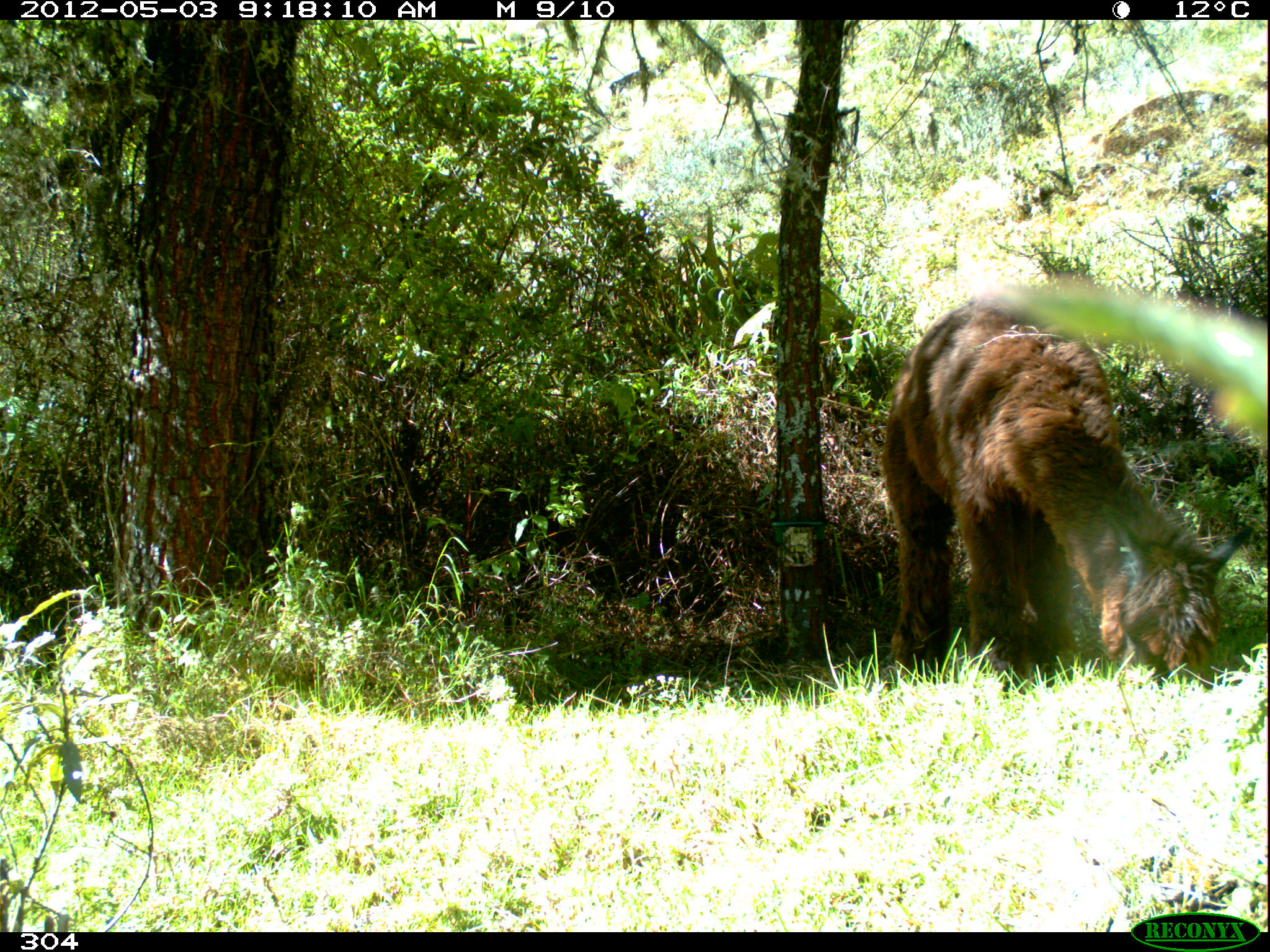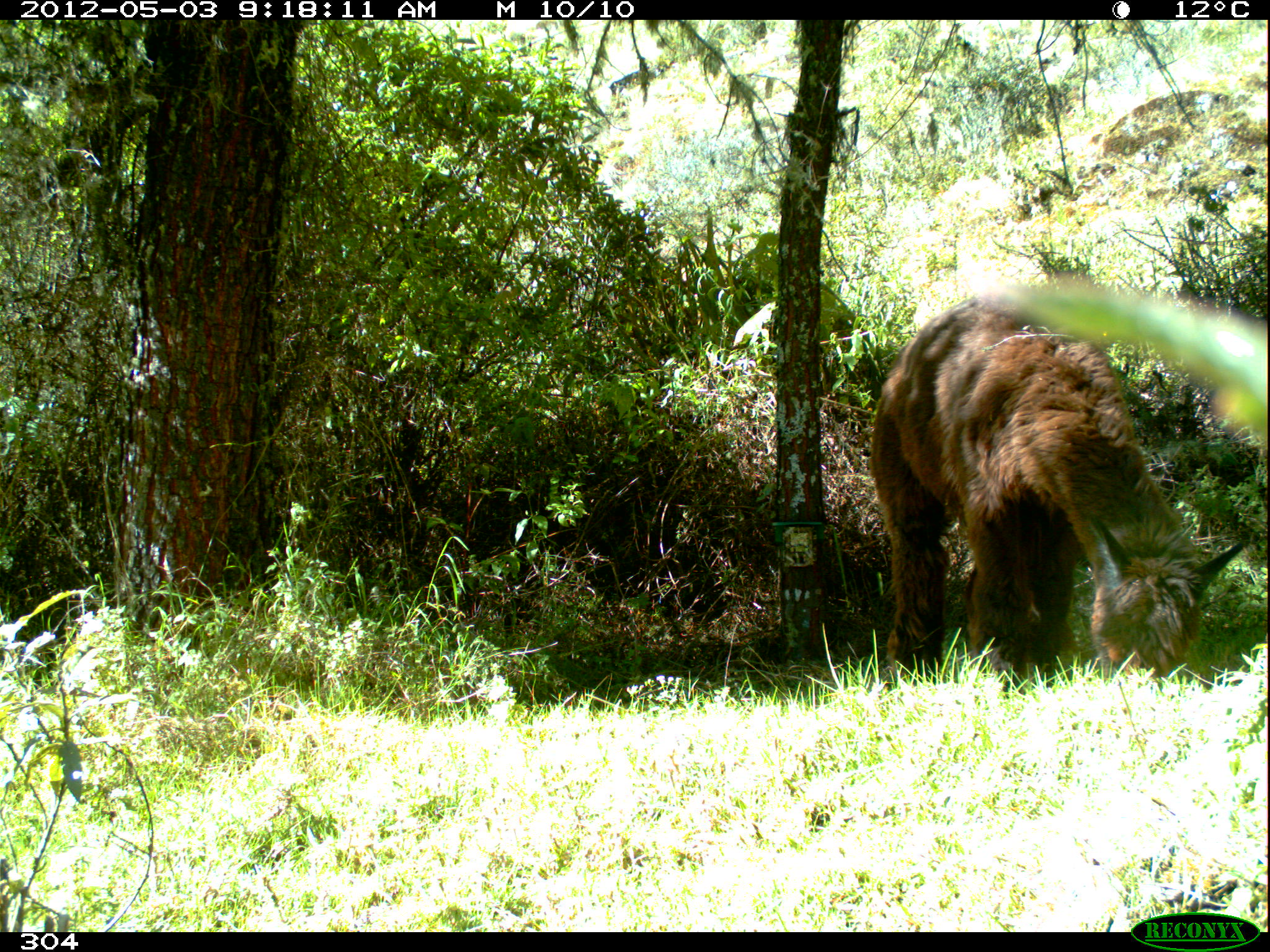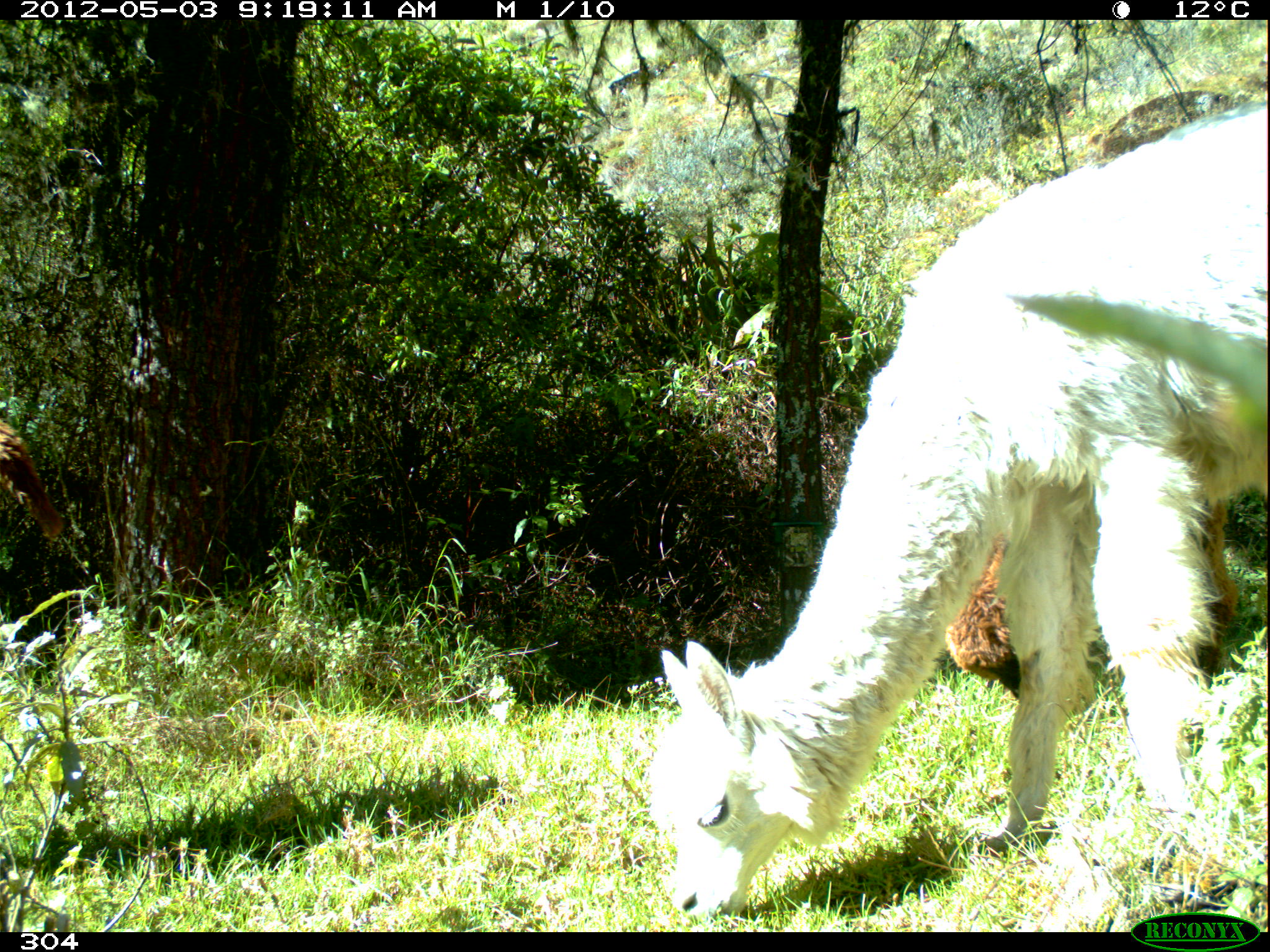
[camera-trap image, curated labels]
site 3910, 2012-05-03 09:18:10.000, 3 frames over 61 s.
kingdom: Animalia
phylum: Chordata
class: Mammalia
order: Artiodactyla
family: Camelidae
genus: Vicugna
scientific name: Vicugna pacos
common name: alpaca